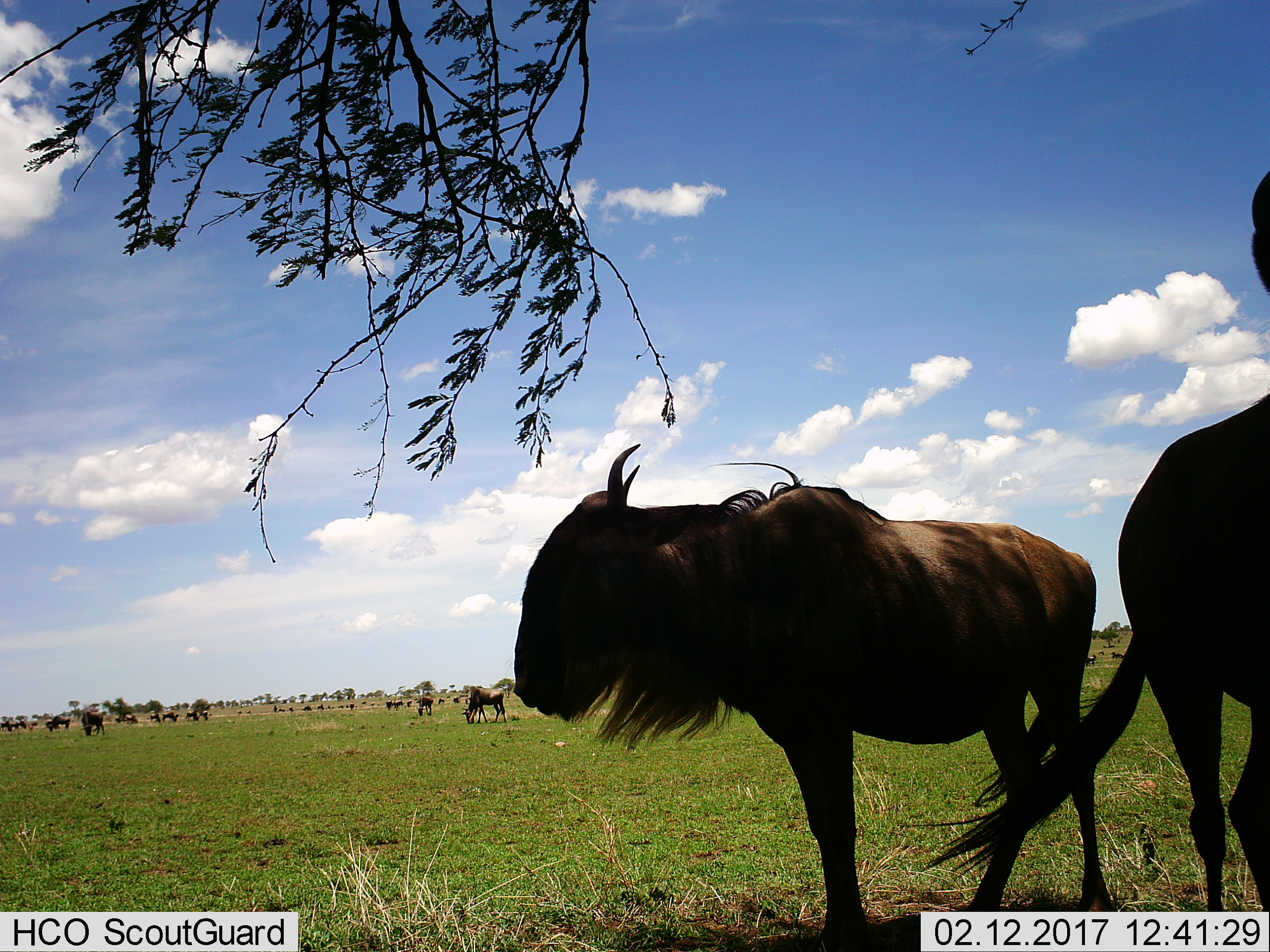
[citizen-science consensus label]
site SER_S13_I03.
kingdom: Animalia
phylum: Chordata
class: Mammalia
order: Artiodactyla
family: Bovidae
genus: Connochaetes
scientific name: Connochaetes taurinus taurinus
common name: blue wildebeest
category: wildebeestblue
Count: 11-50.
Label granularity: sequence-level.